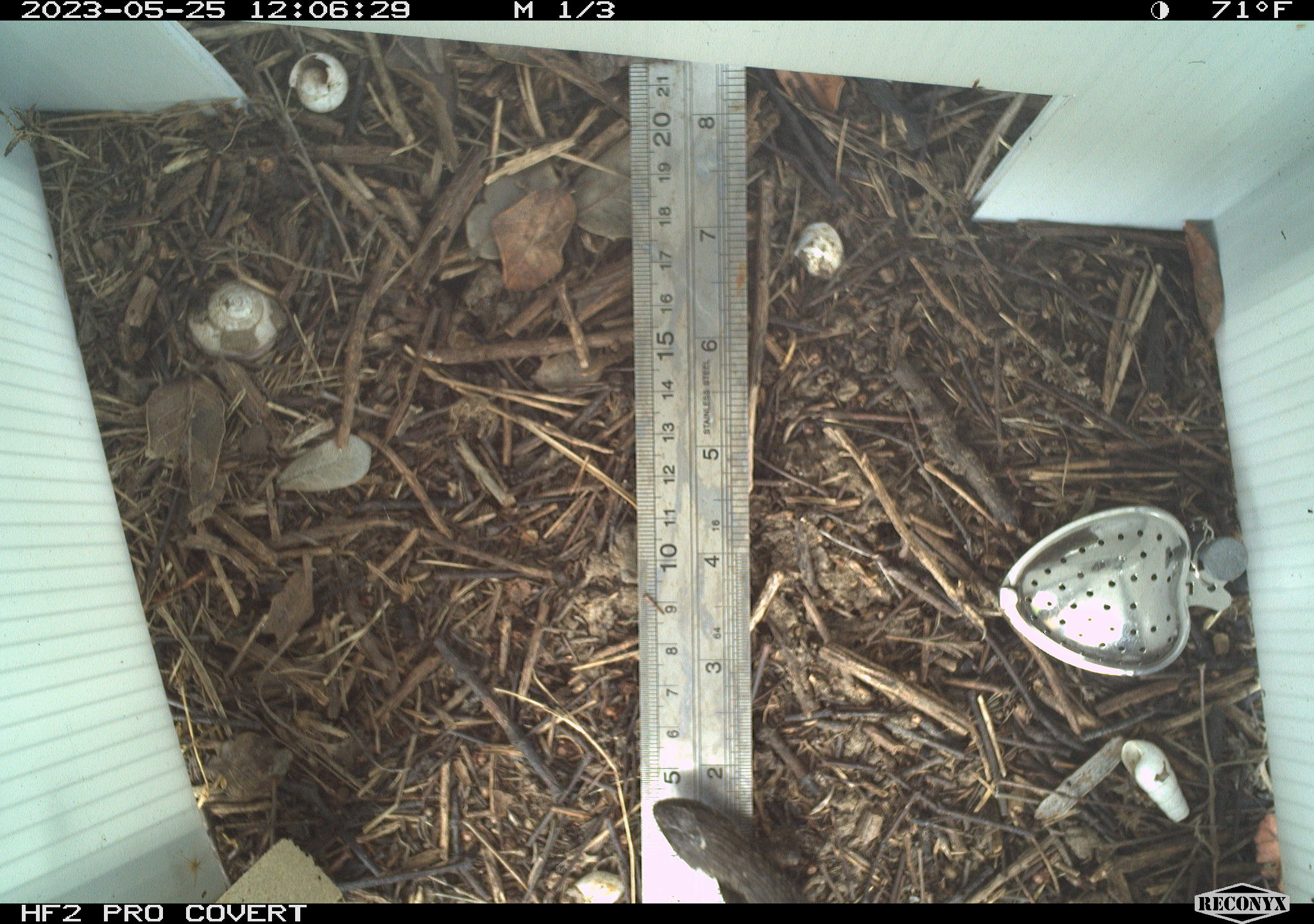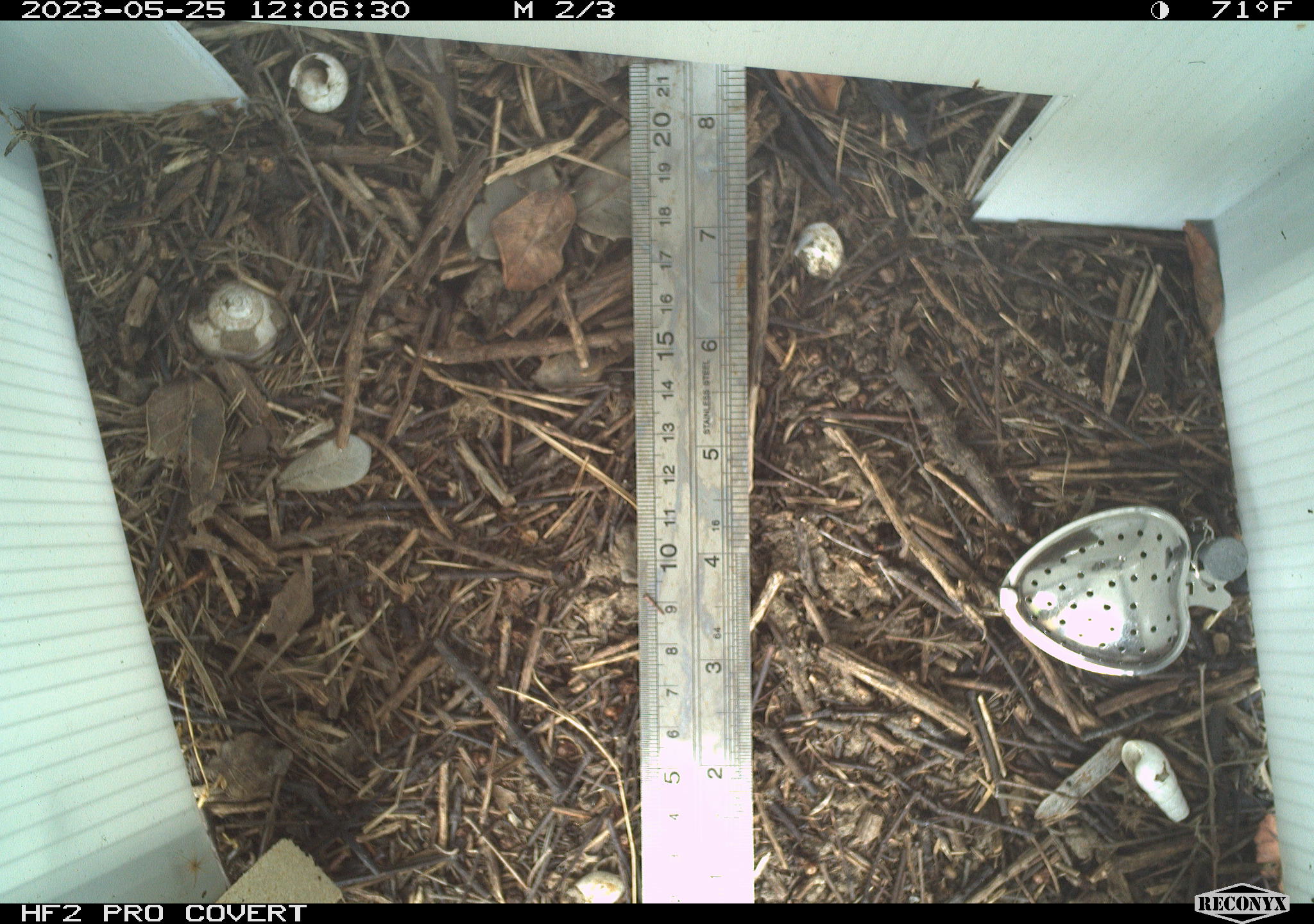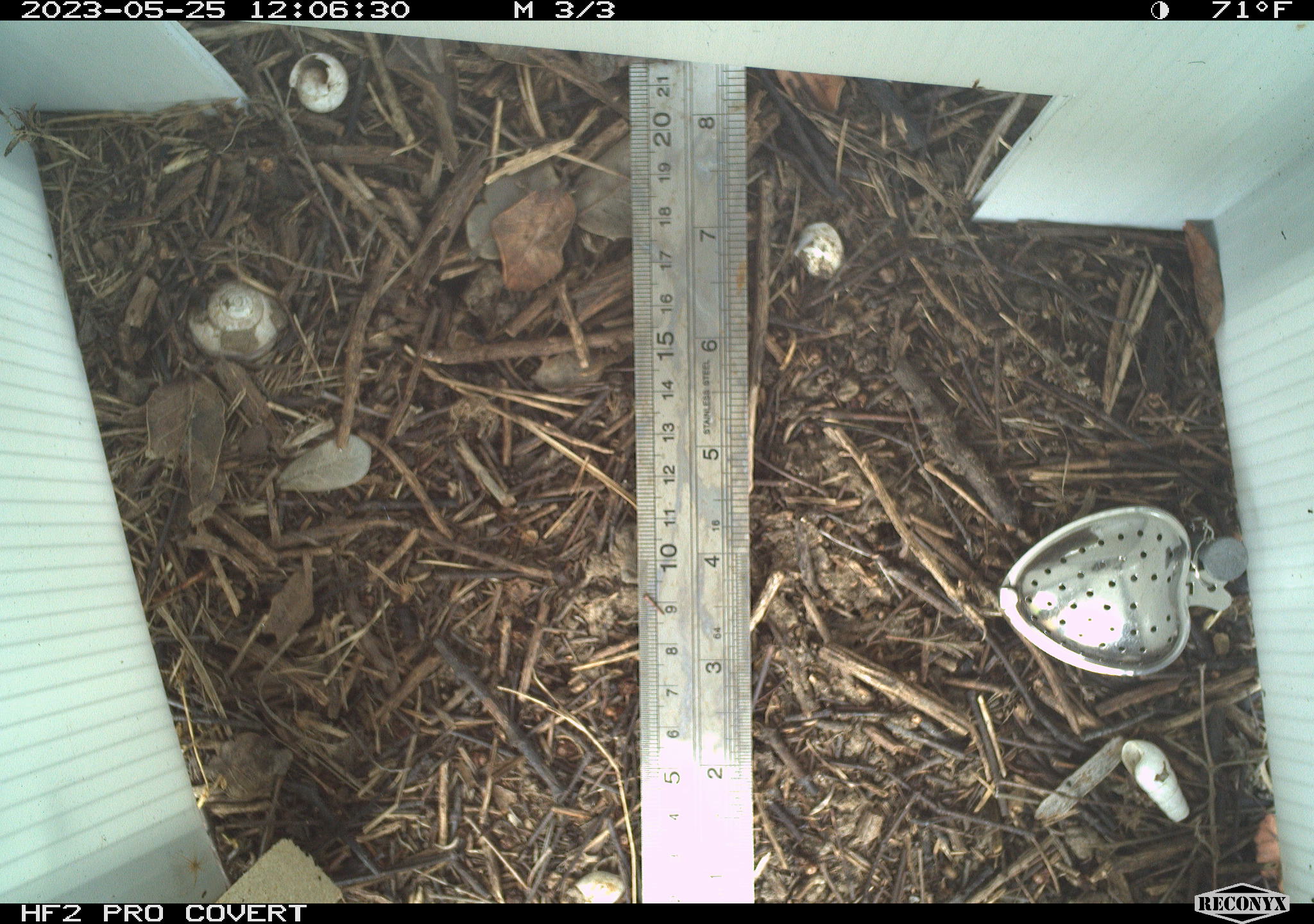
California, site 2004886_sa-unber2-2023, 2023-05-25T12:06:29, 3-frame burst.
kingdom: Animalia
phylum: Chordata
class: Reptilia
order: Squamata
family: Phrynosomatidae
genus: Sceloporus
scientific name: Sceloporus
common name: spiny lizards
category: sceloporus species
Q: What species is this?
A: Sceloporus species (spiny lizards) (Sceloporus).